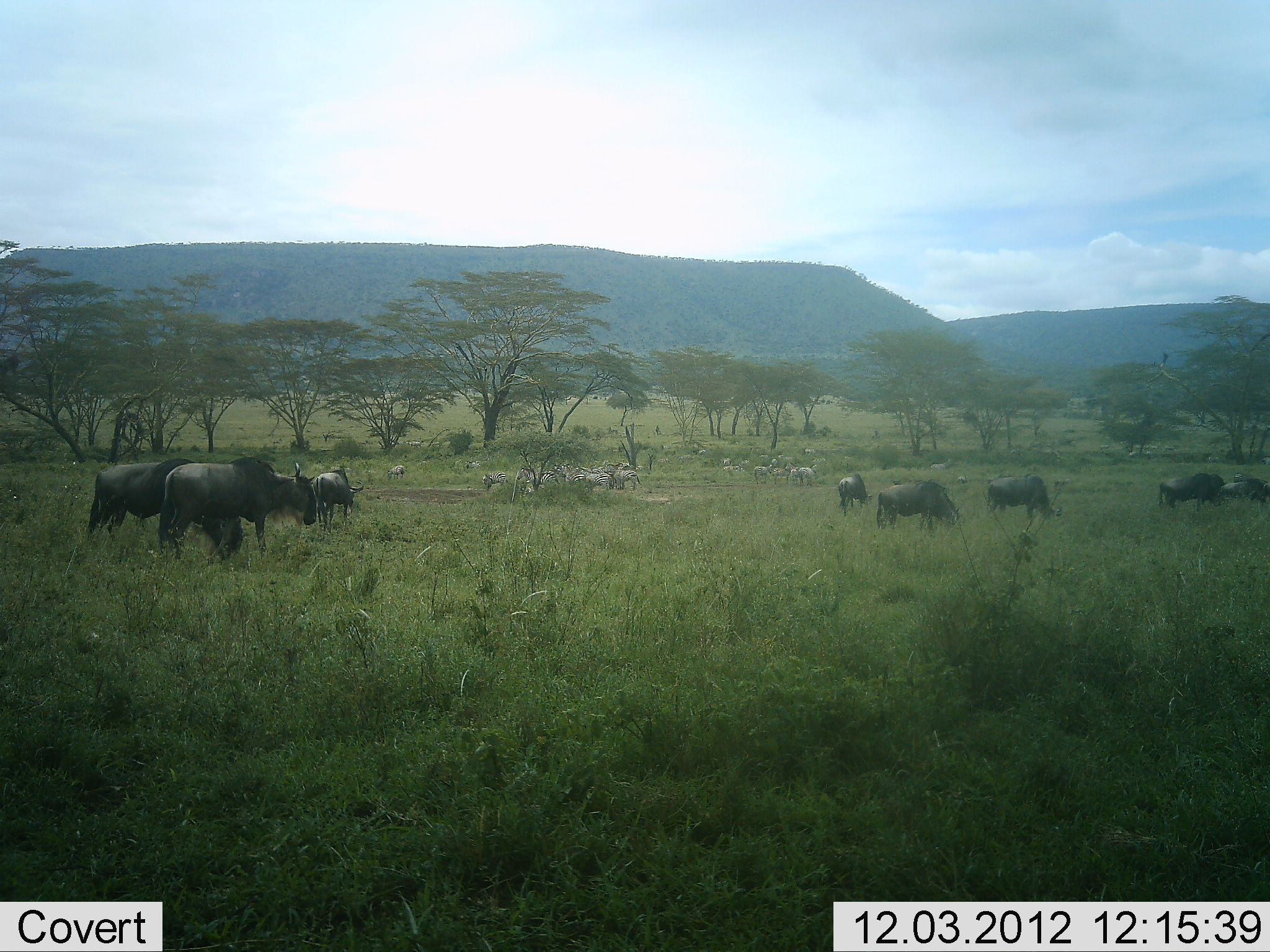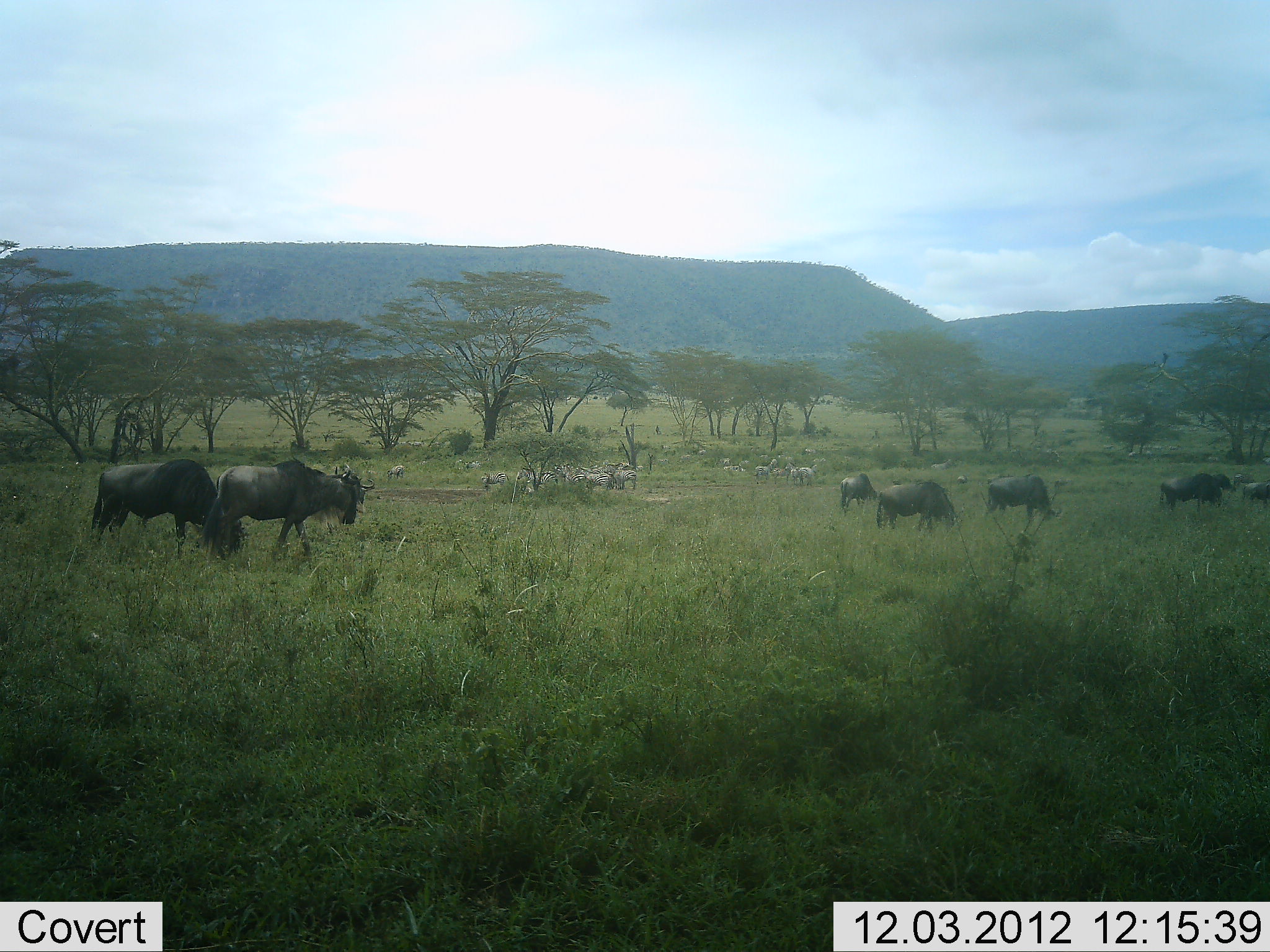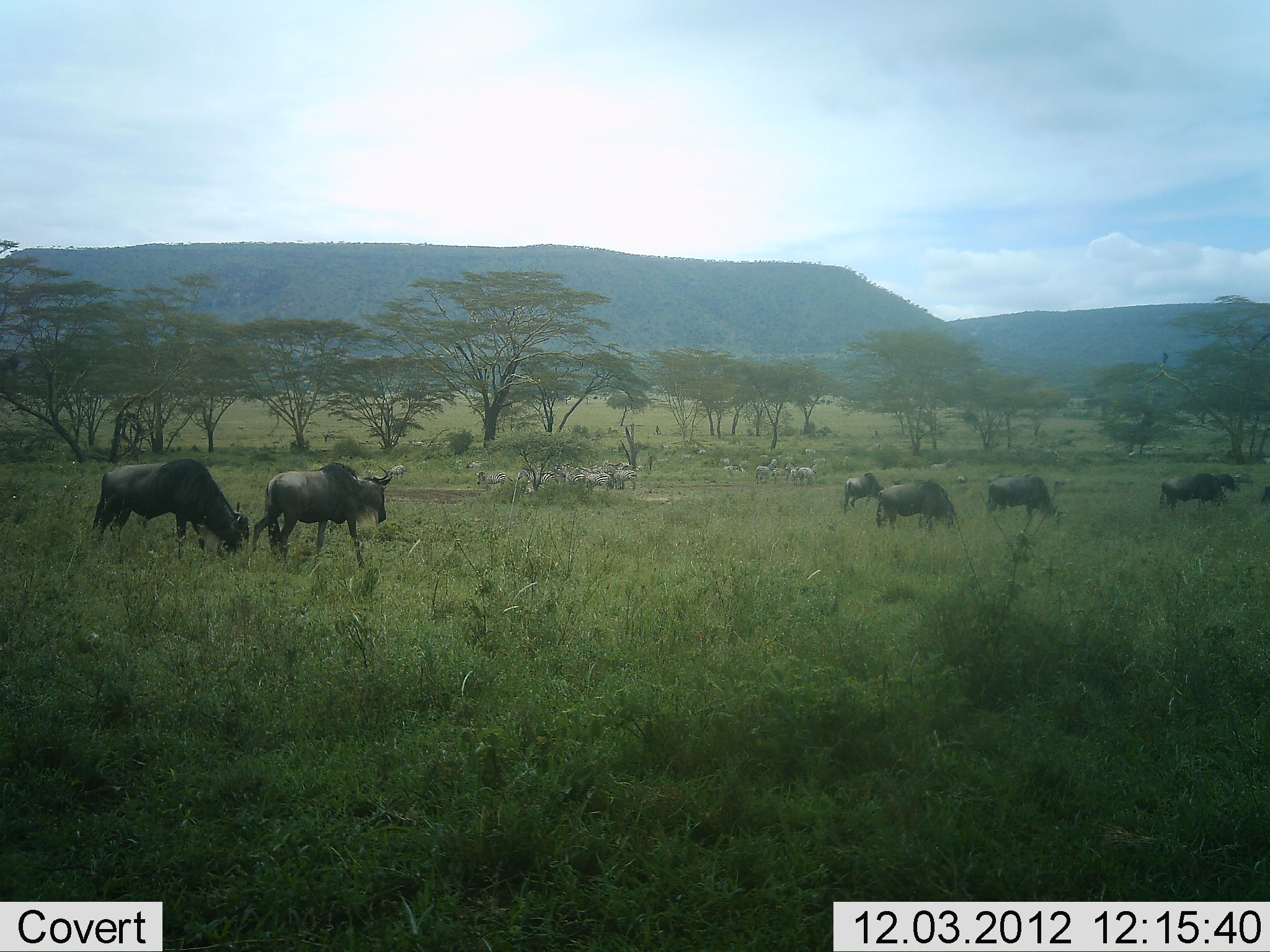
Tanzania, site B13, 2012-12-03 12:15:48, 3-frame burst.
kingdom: Animalia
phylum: Chordata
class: Mammalia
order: Artiodactyla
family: Bovidae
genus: Connochaetes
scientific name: Connochaetes taurinus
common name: blue wildebeest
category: wildebeest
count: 8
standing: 31%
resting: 0%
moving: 75%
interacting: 0%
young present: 0%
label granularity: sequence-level